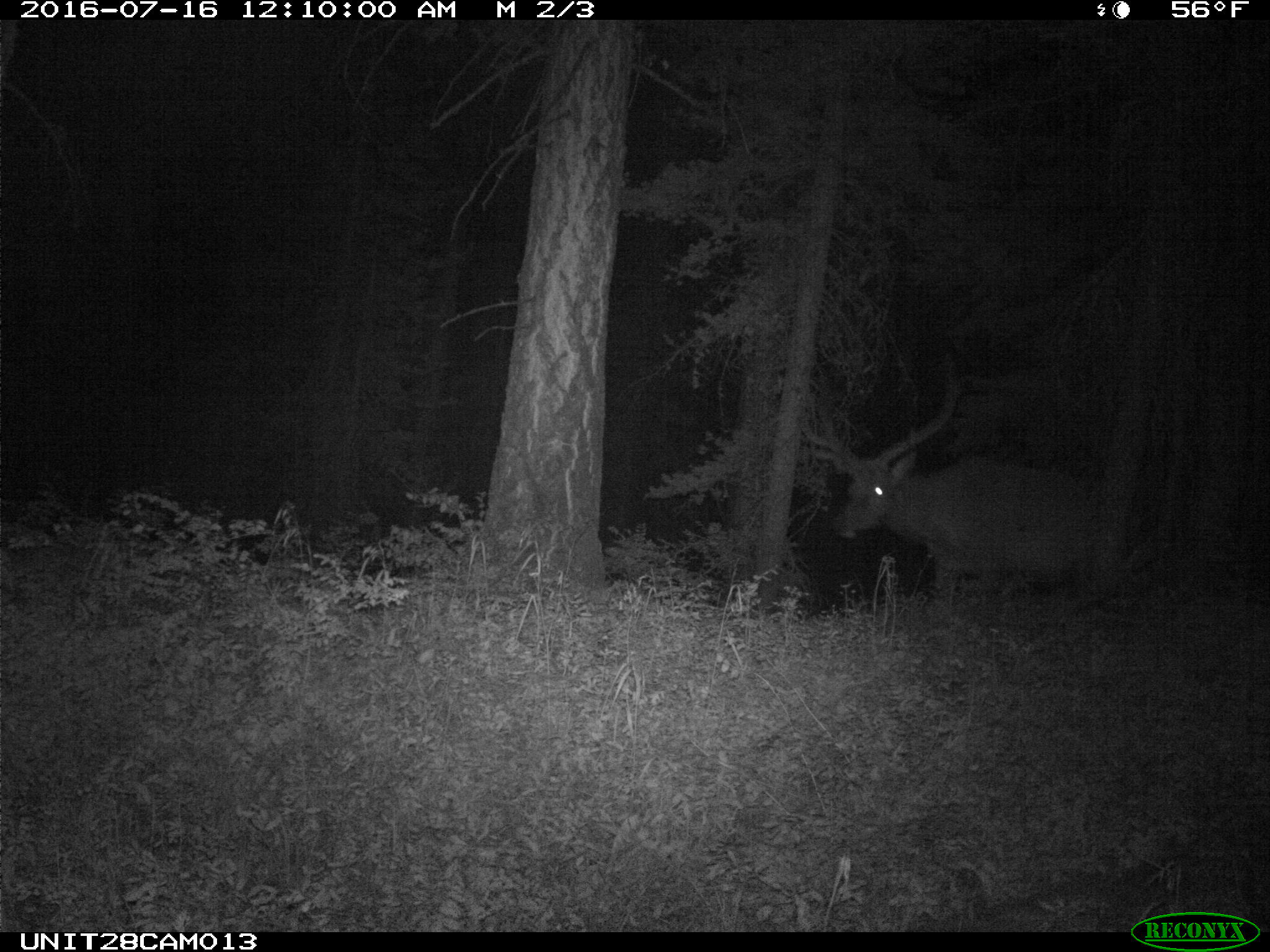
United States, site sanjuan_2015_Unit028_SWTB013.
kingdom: Animalia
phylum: Chordata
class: Mammalia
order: Artiodactyla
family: Cervidae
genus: Cervus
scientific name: Cervus elaphus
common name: red deer